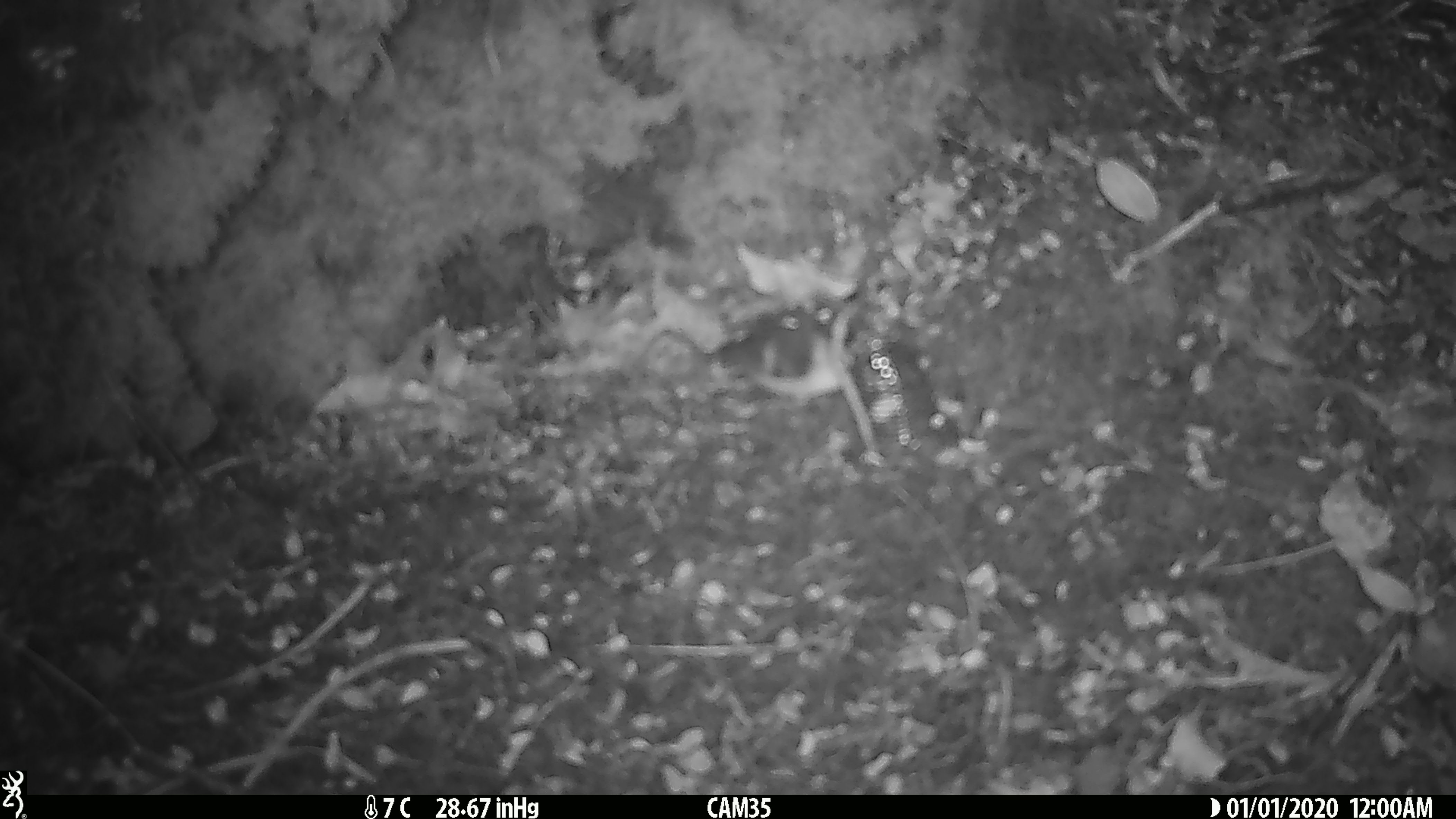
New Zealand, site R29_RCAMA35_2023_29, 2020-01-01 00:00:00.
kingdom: Animalia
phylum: Chordata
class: Aves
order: Passeriformes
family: Acanthisittidae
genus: Acanthisitta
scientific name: Acanthisitta chloris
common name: rifleman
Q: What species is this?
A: Rifleman (Acanthisitta chloris).